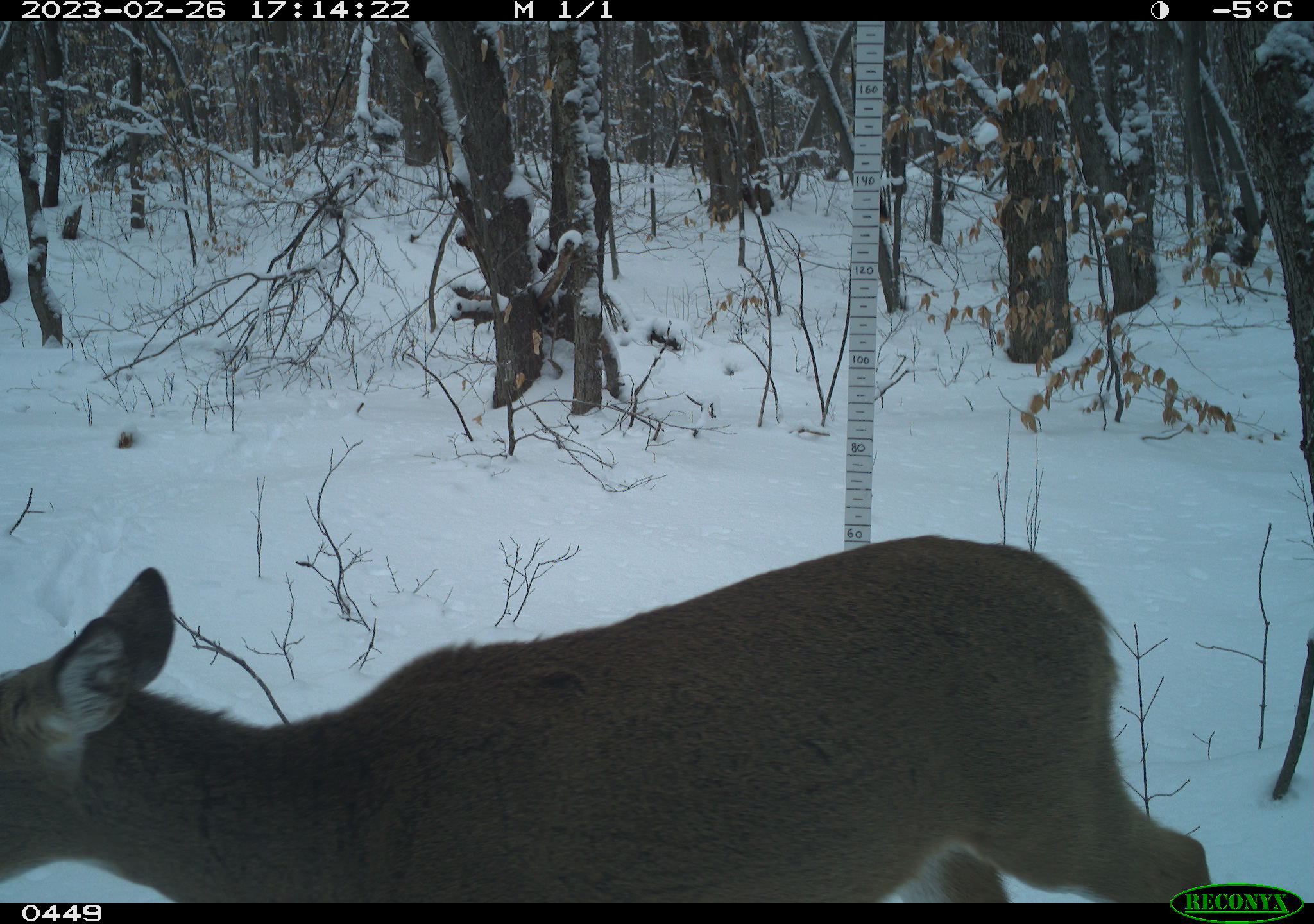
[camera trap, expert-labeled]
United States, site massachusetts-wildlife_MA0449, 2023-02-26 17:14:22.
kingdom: Animalia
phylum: Chordata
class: Mammalia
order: Artiodactyla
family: Cervidae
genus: Odocoileus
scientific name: Odocoileus virginianus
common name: white-tailed deer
White-tailed deer (Odocoileus virginianus).